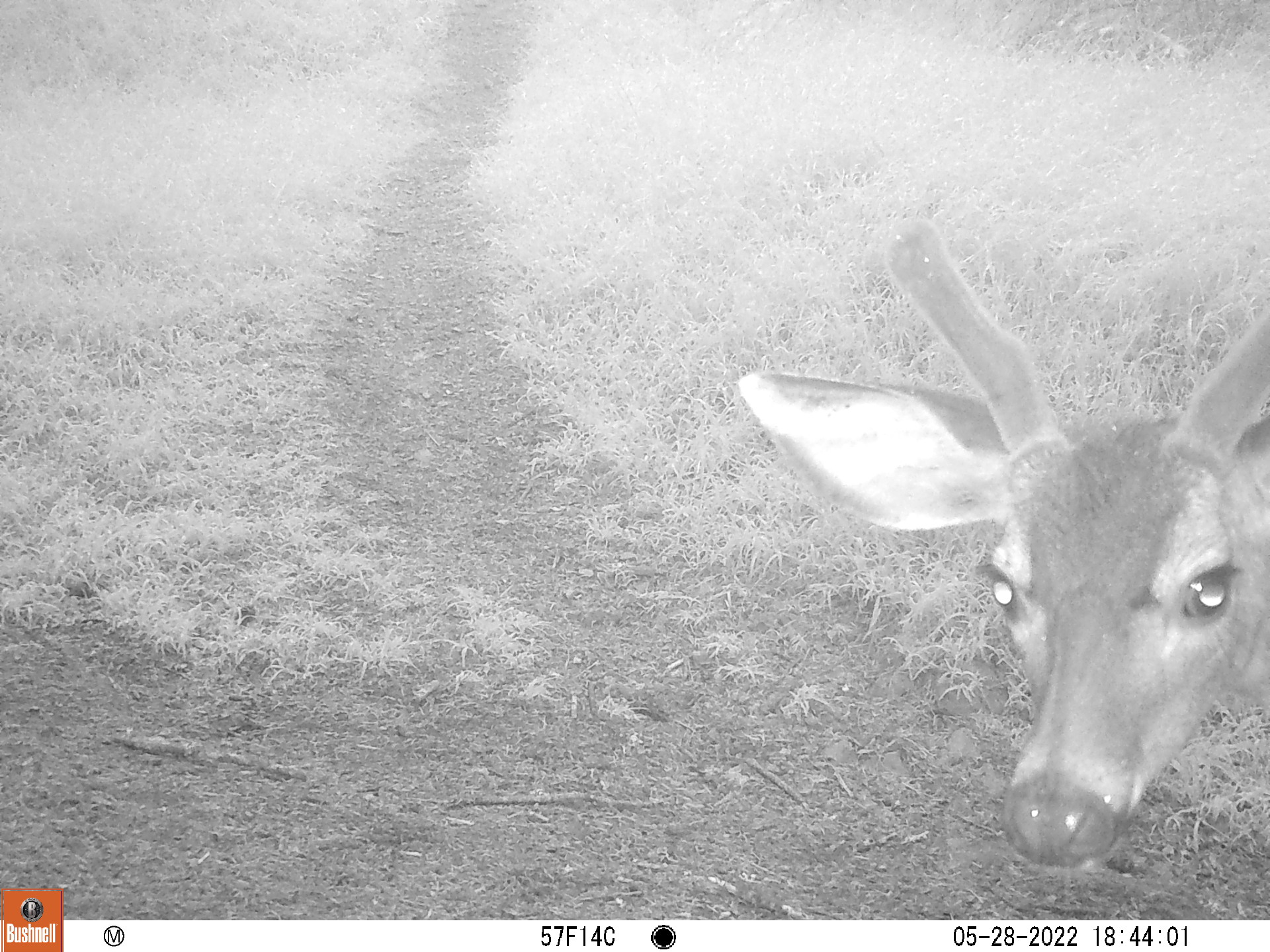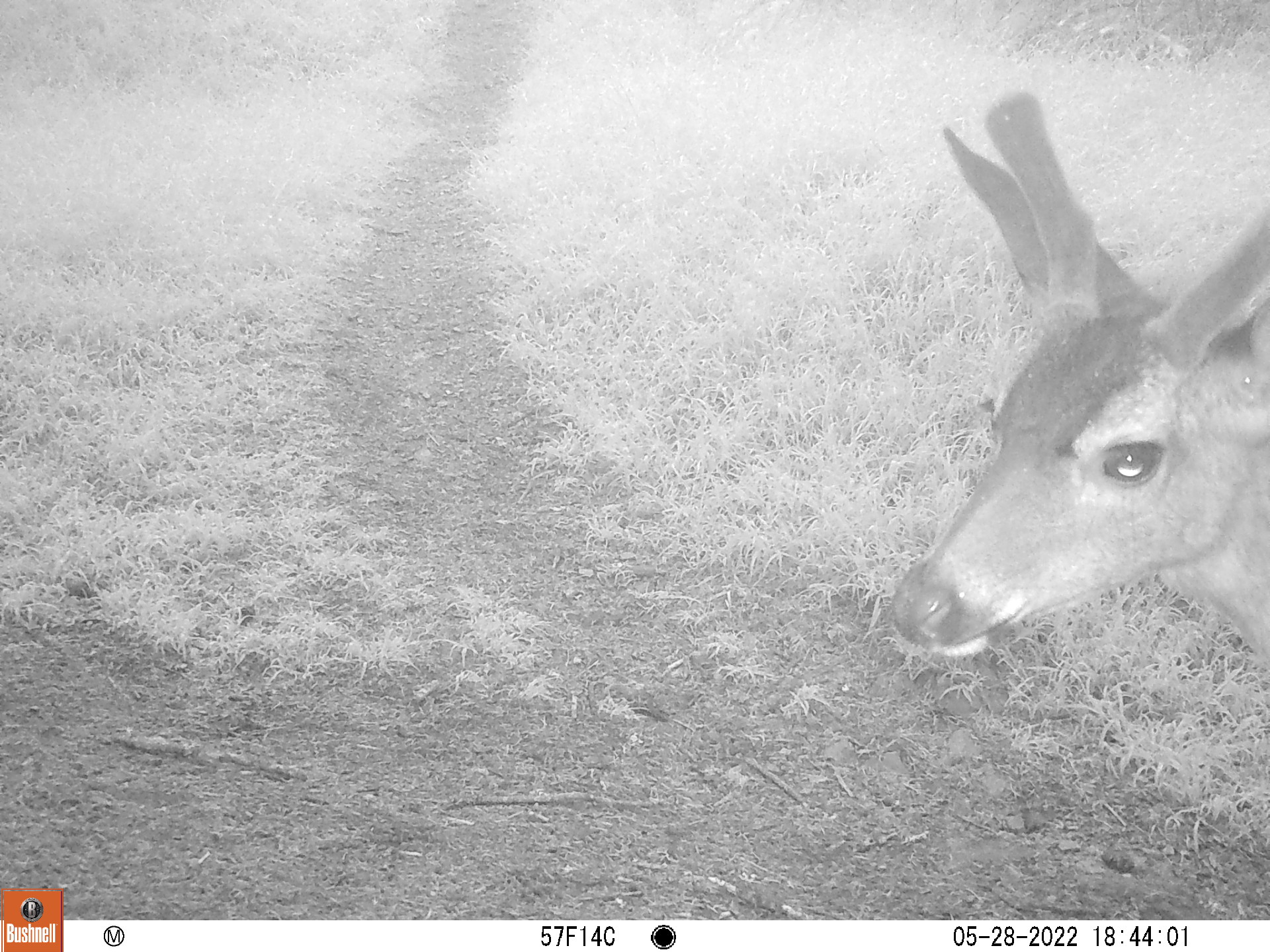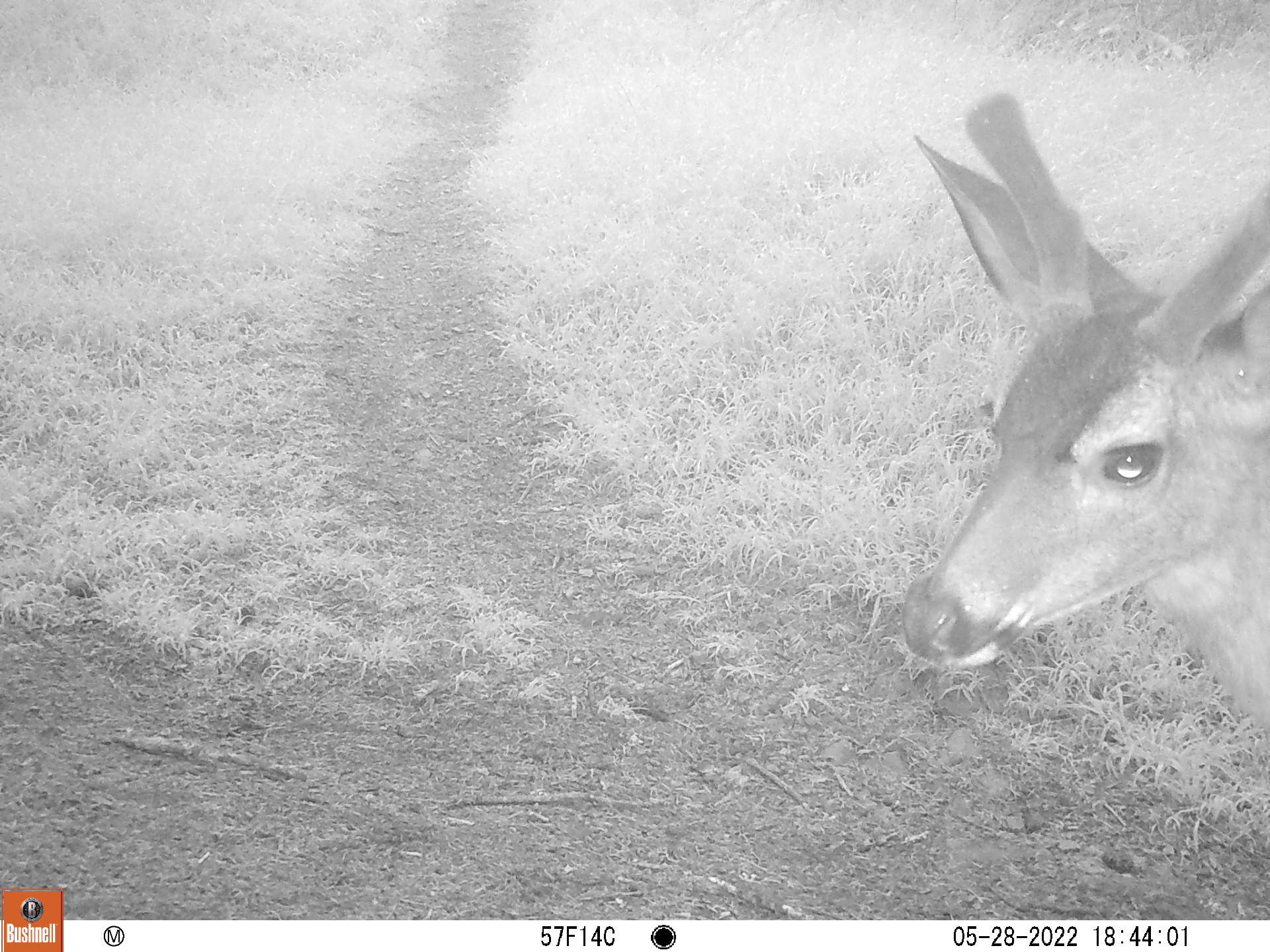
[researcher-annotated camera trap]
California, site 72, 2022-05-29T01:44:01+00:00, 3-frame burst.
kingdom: Animalia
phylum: Chordata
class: Mammalia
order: Artiodactyla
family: Cervidae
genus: Odocoileus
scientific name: Odocoileus hemionus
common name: mule deer